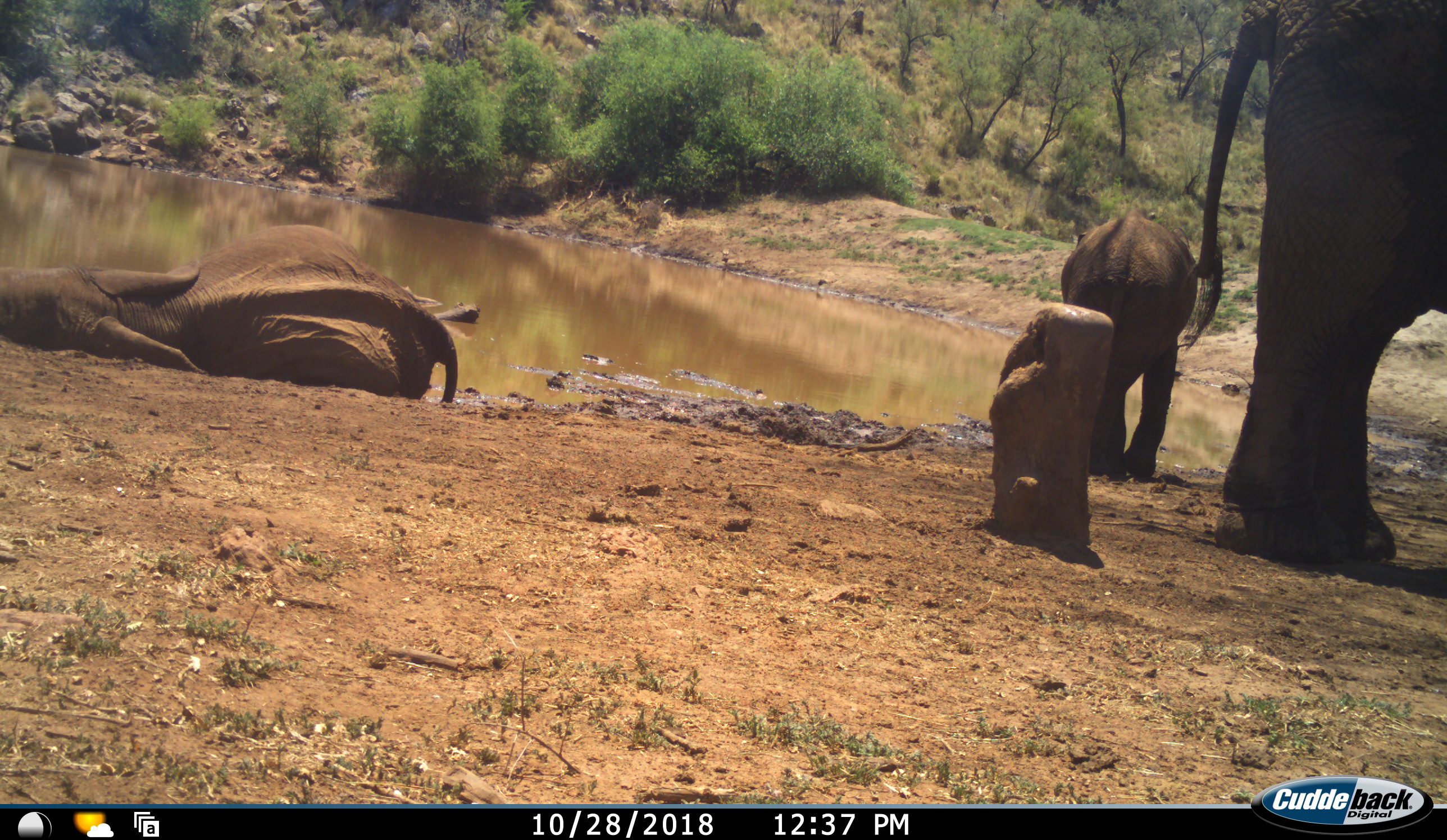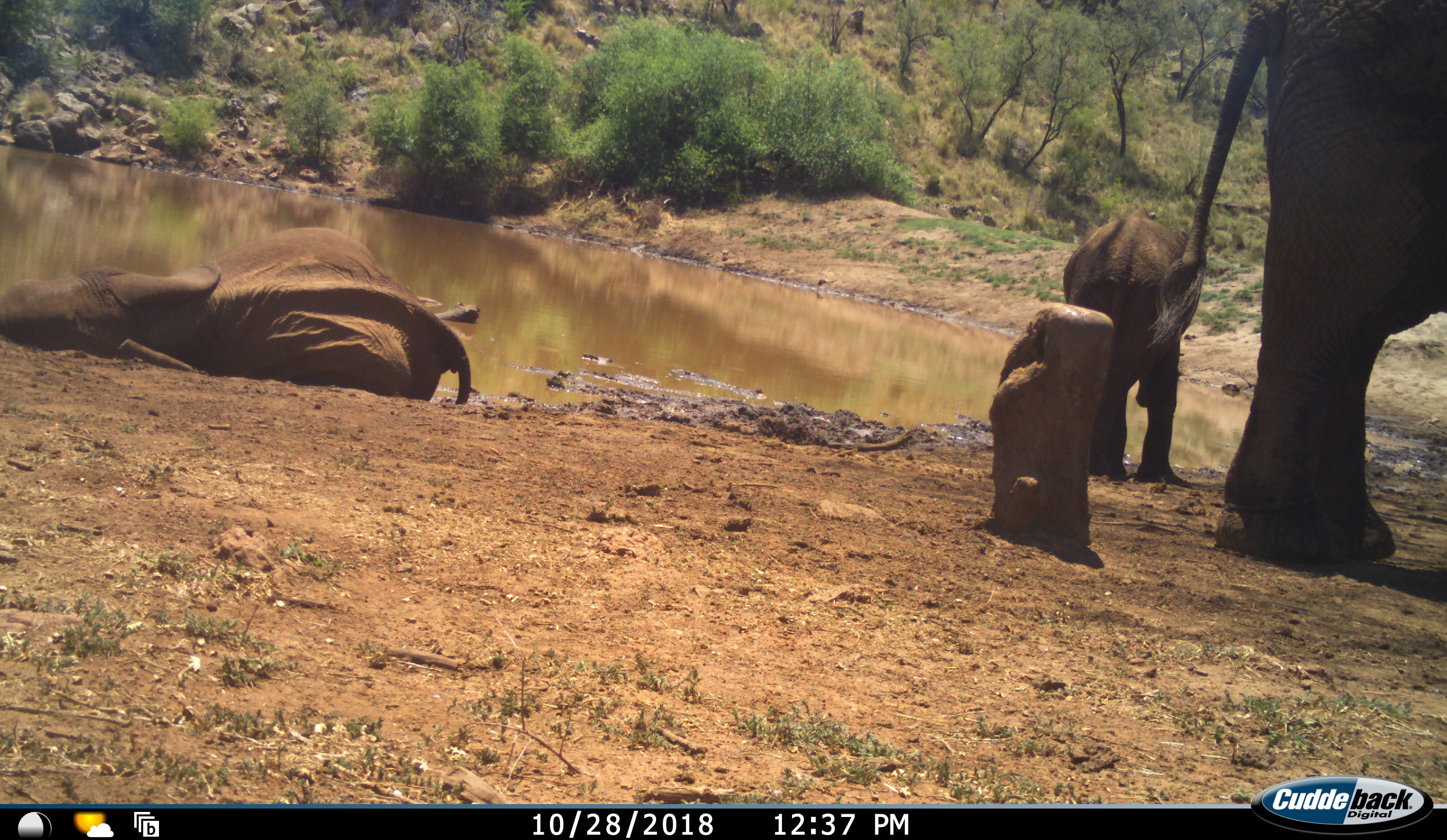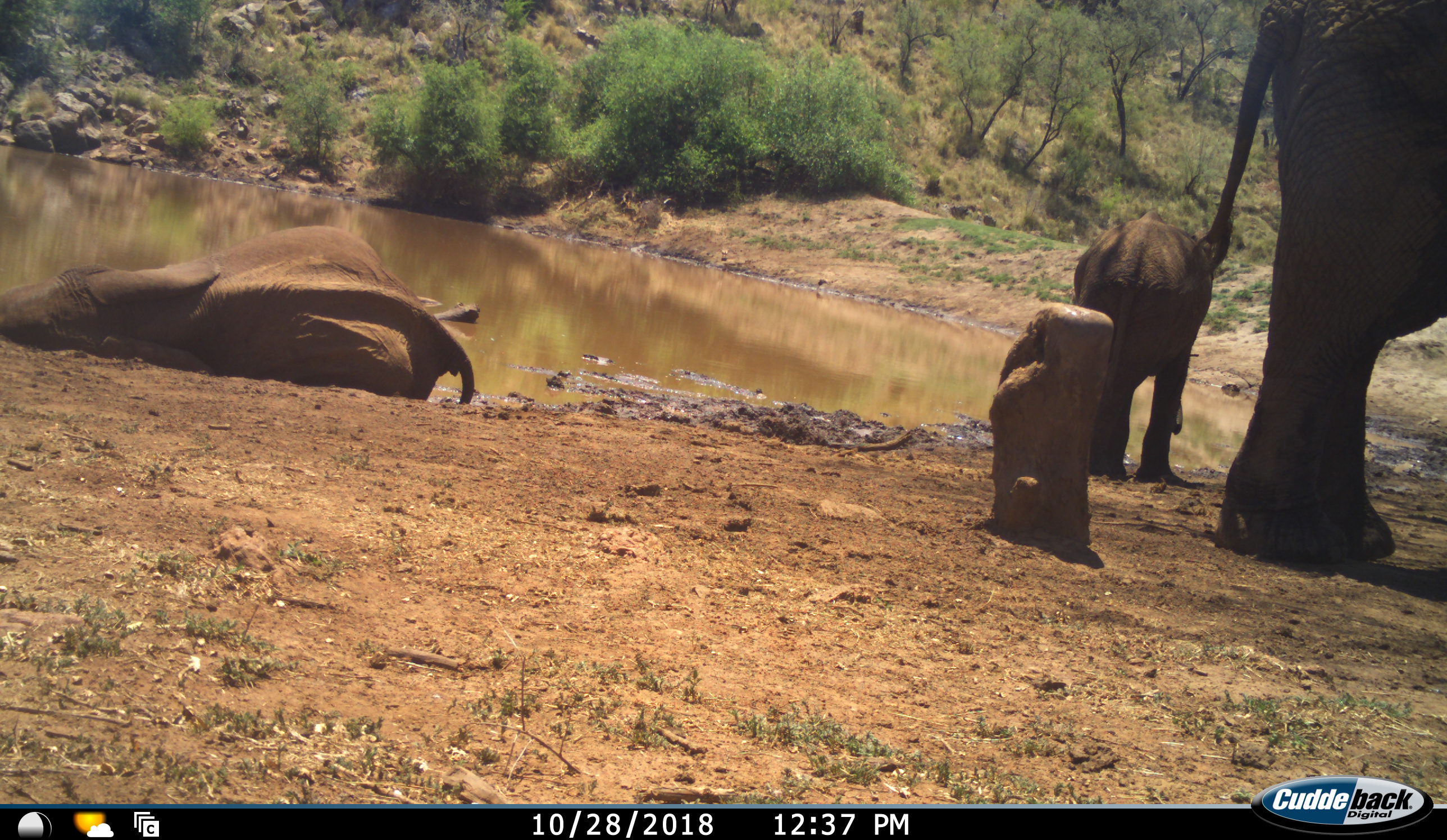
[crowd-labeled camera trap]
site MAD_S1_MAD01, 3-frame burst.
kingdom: Animalia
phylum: Chordata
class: Mammalia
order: Proboscidea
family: Elephantidae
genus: Loxodonta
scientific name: Loxodonta africana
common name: african bush elephant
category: elephant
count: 3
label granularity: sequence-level